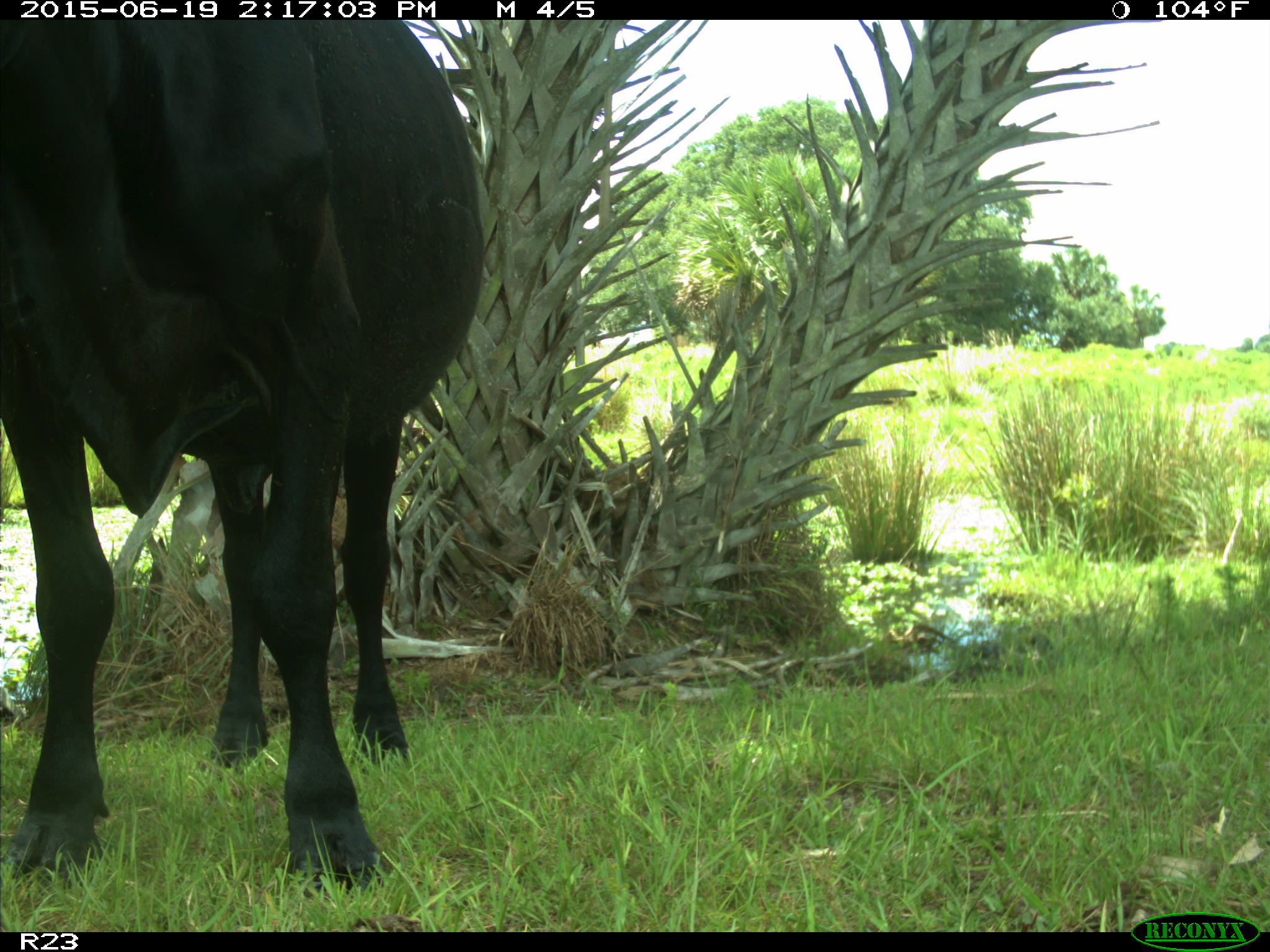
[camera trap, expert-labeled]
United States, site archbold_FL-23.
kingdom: Animalia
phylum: Chordata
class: Mammalia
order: Artiodactyla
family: Bovidae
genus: Bos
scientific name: Bos taurus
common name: domestic cow